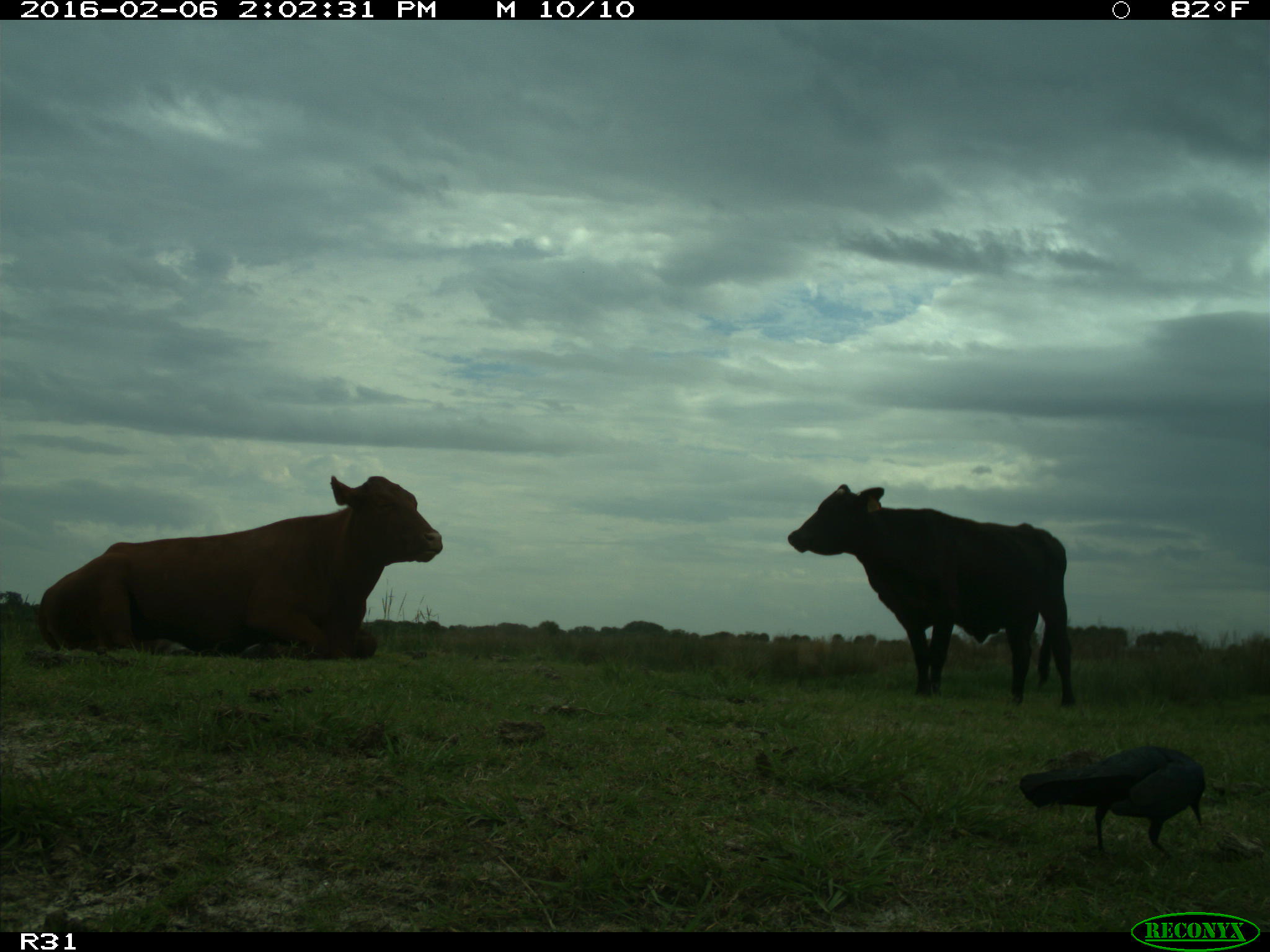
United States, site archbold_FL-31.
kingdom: Animalia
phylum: Chordata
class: Mammalia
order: Artiodactyla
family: Bovidae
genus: Bos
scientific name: Bos taurus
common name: domestic cow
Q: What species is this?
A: Bos taurus (domestic cow).